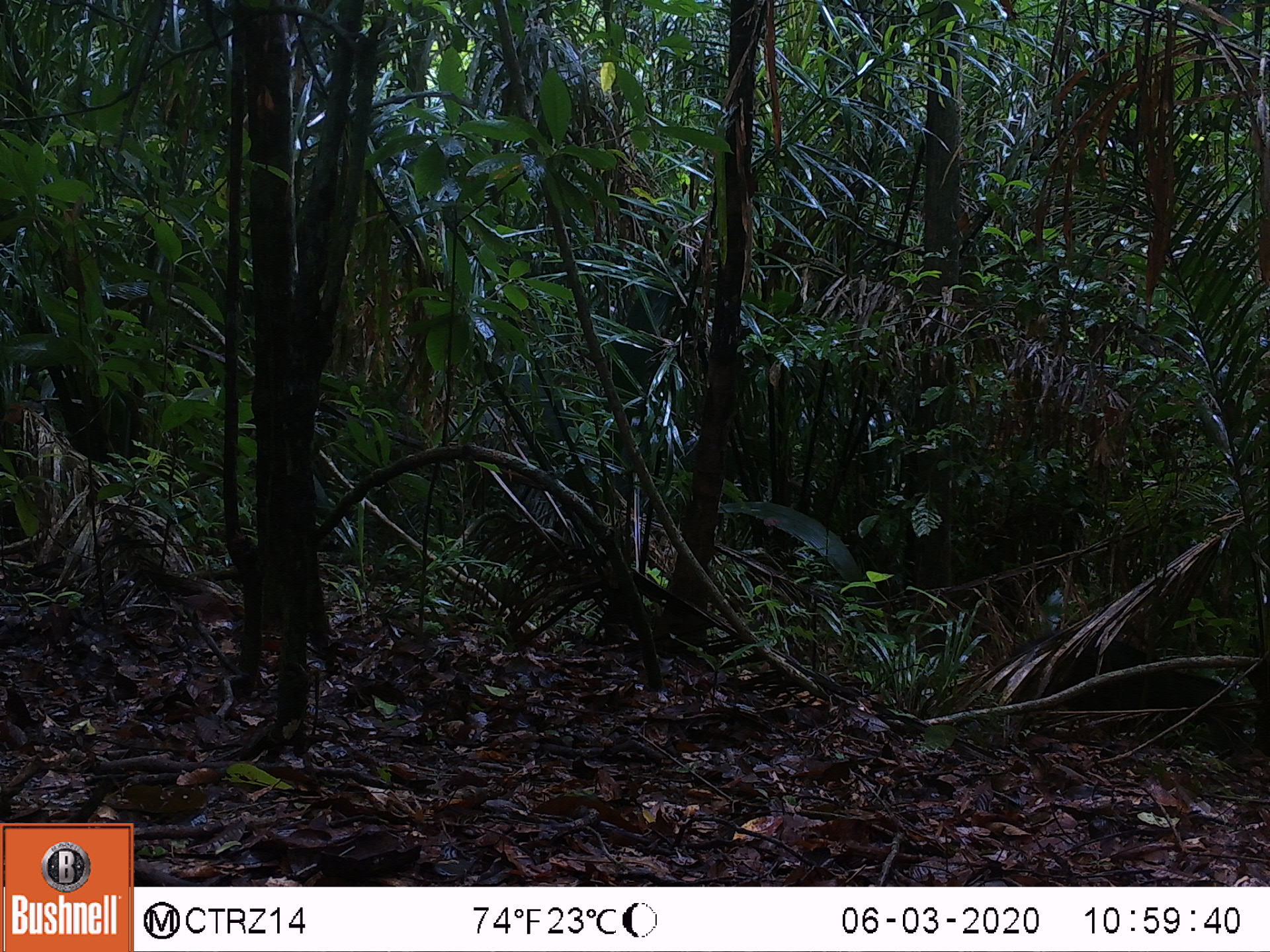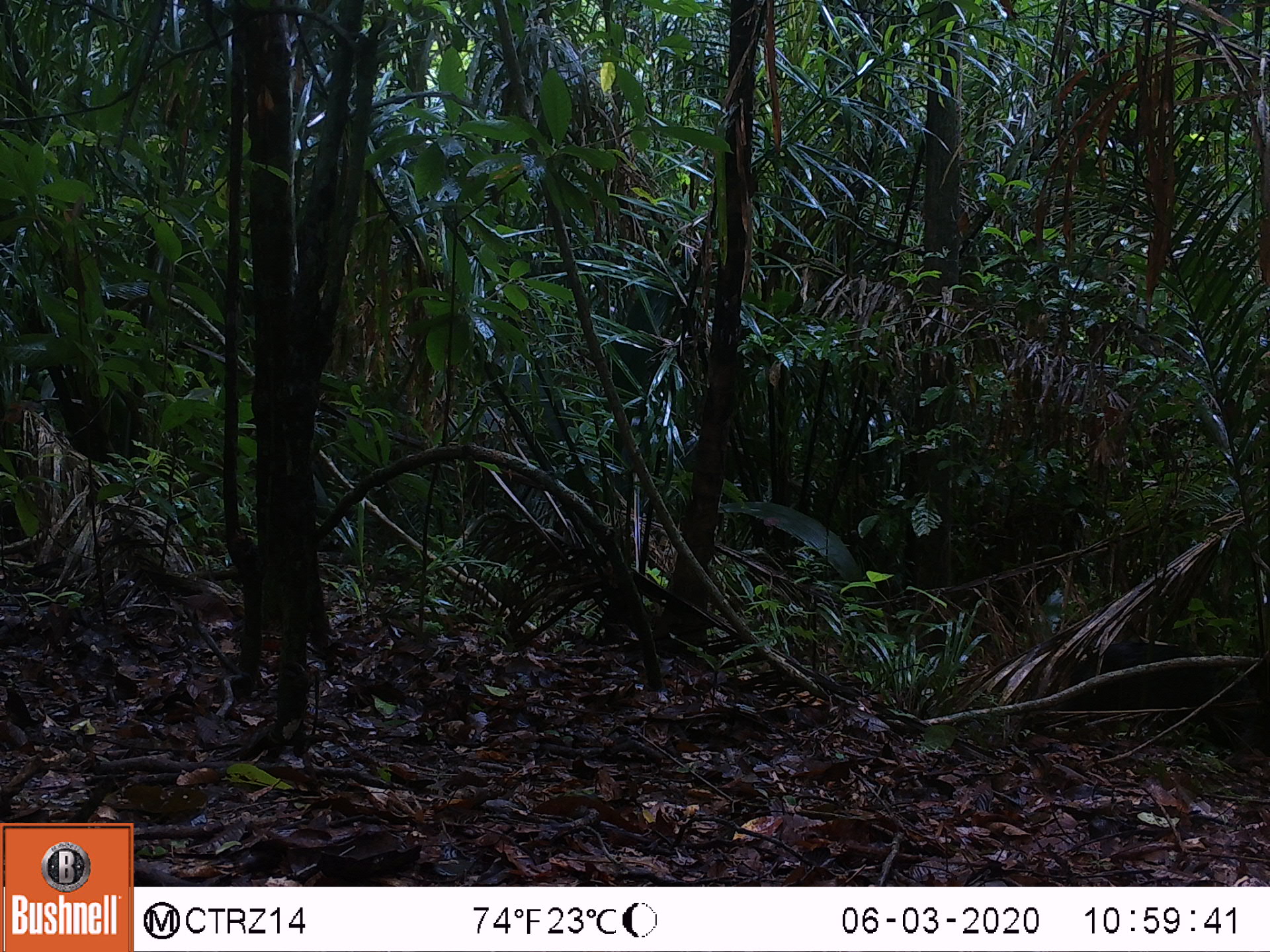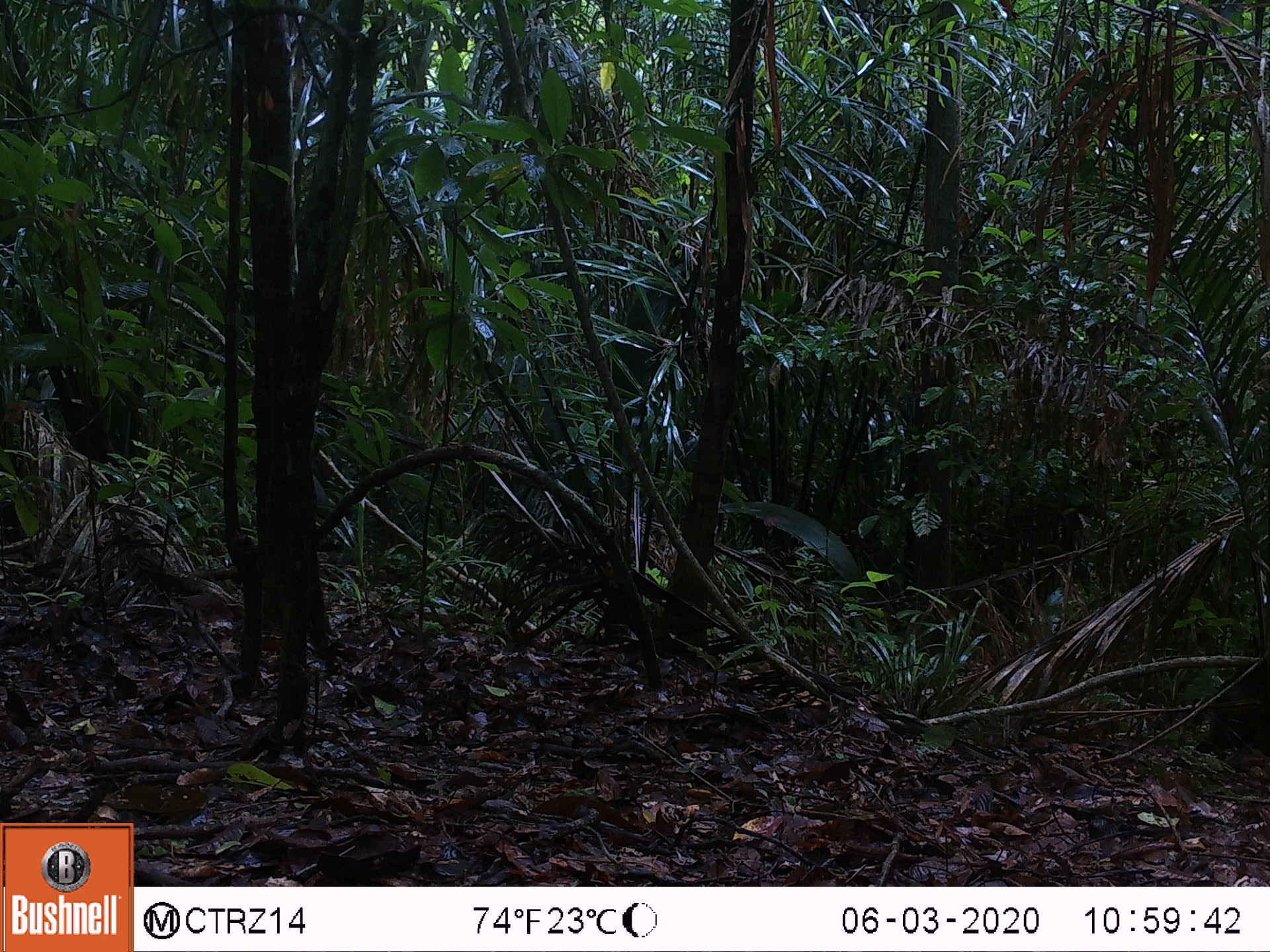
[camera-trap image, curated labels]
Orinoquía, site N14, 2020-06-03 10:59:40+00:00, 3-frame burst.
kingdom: Animalia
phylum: Chordata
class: Mammalia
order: Artiodactyla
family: Tayassuidae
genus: Pecari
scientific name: Pecari tajacu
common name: collared peccary